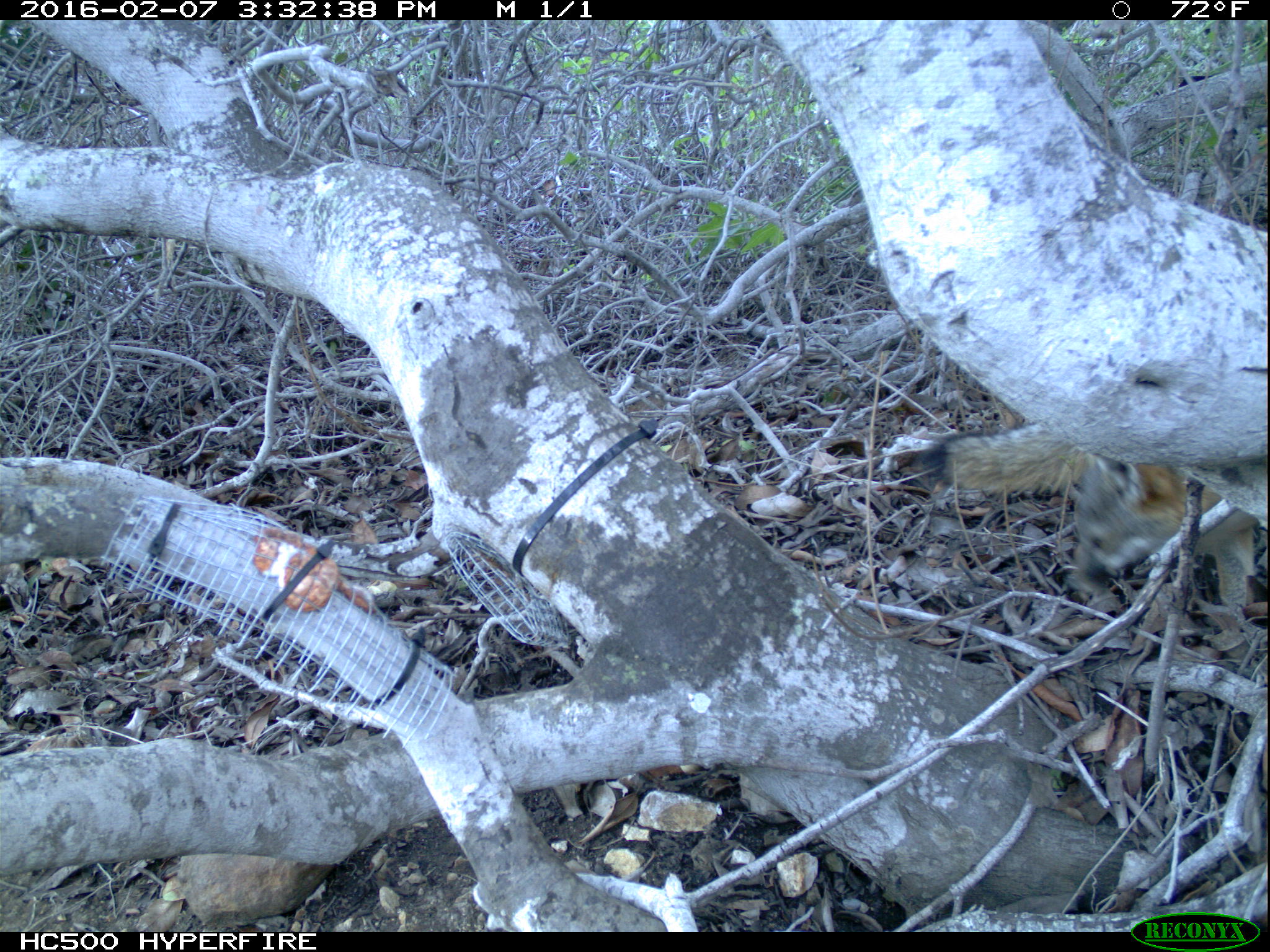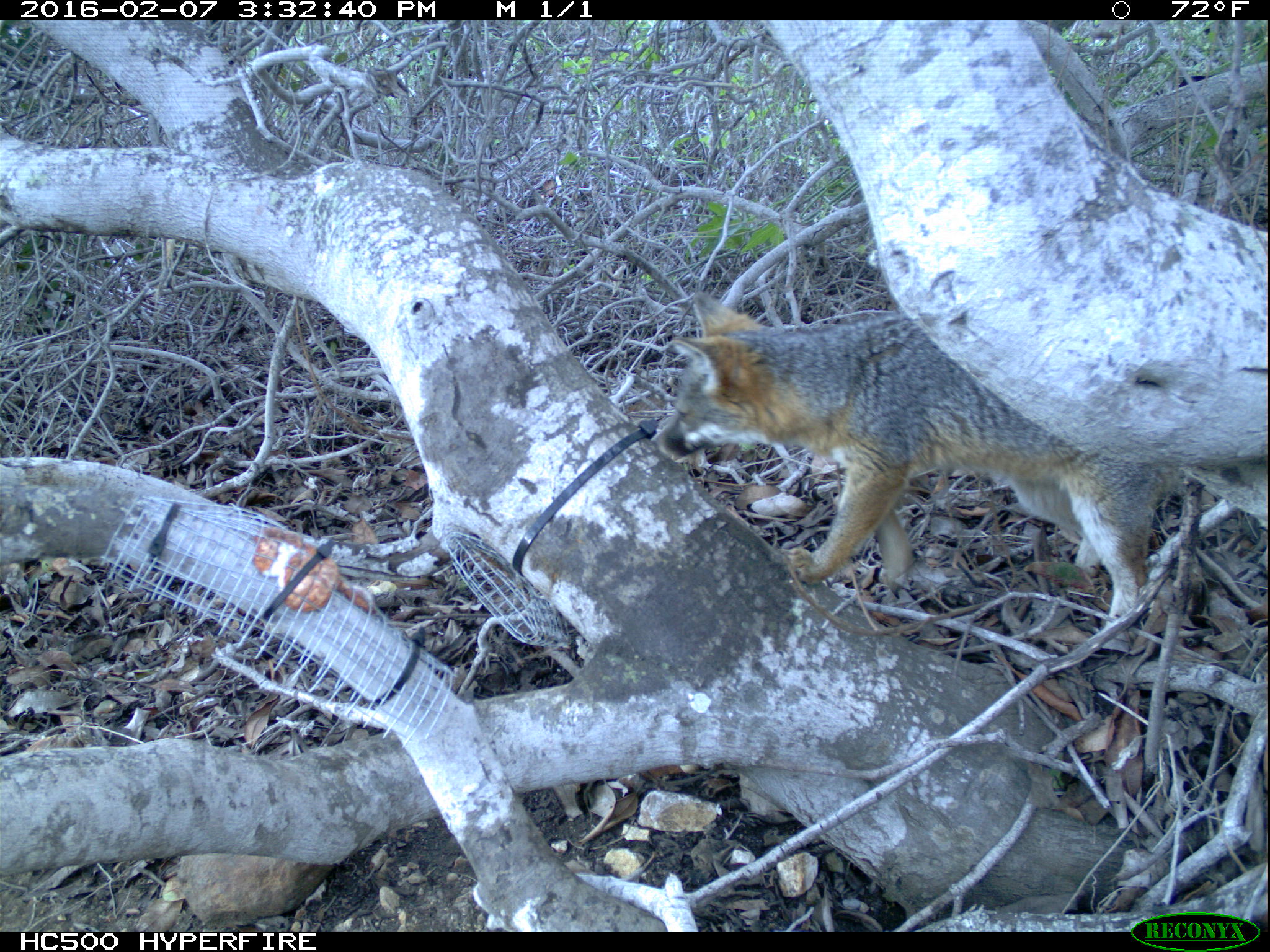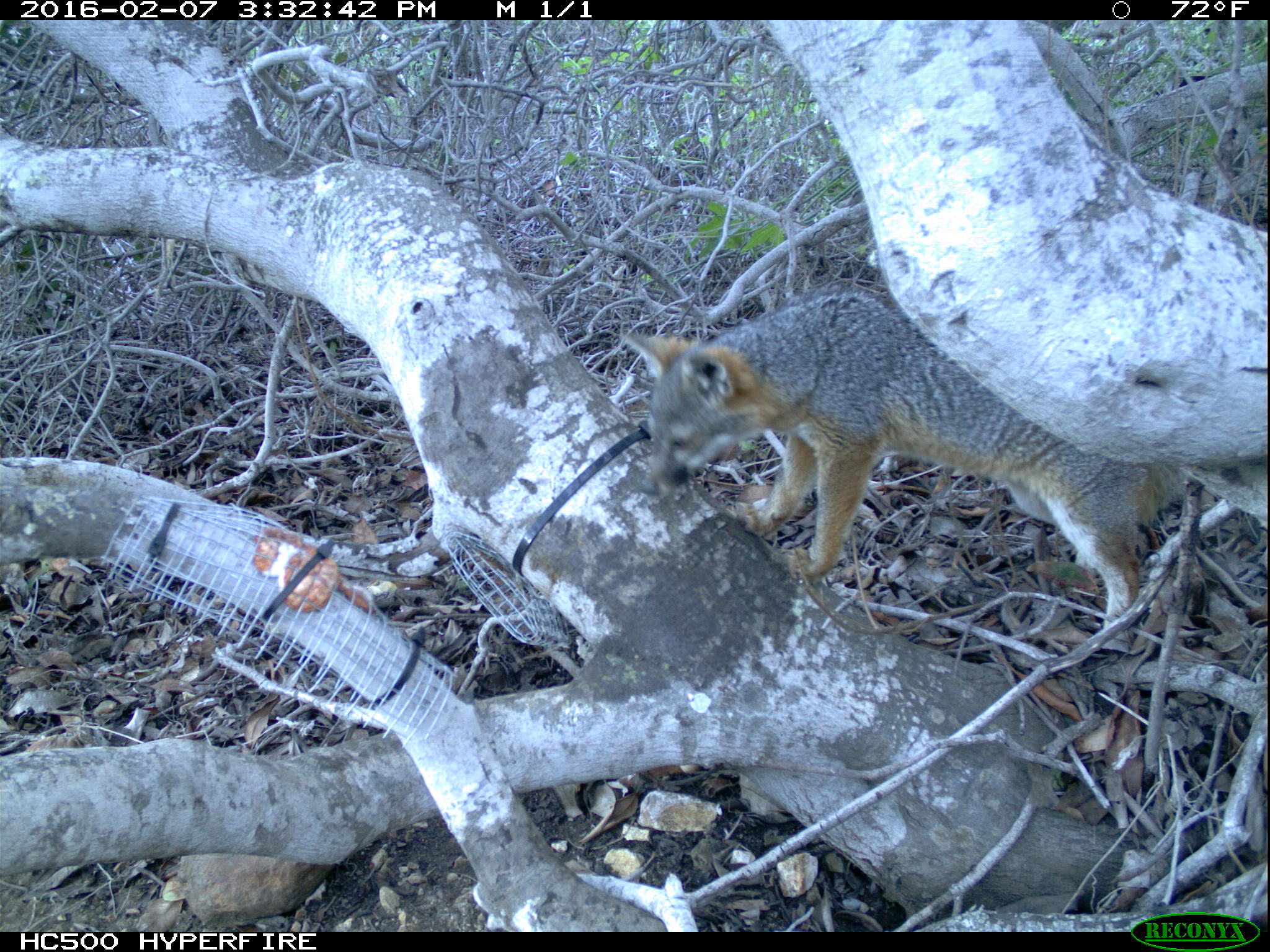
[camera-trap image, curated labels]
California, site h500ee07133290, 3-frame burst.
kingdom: Animalia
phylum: Chordata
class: Mammalia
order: Carnivora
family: Canidae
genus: Urocyon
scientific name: Urocyon littoralis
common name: island fox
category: fox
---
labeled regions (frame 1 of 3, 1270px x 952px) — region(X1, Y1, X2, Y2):
fox: region(917, 416, 1269, 646)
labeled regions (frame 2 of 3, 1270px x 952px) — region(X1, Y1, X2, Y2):
fox: region(658, 291, 1178, 627)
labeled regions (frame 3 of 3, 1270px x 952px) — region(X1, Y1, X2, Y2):
fox: region(619, 289, 1197, 652)